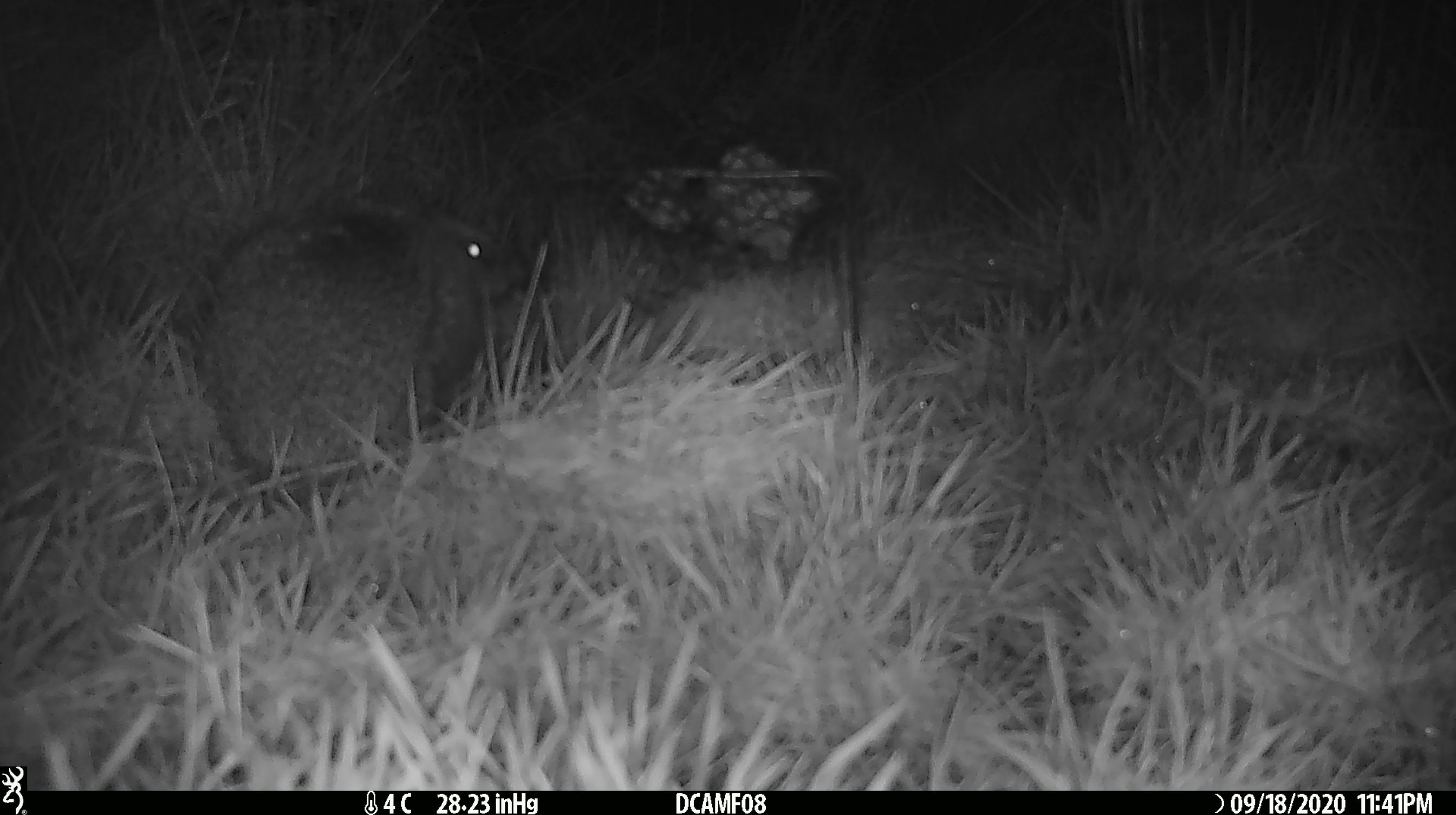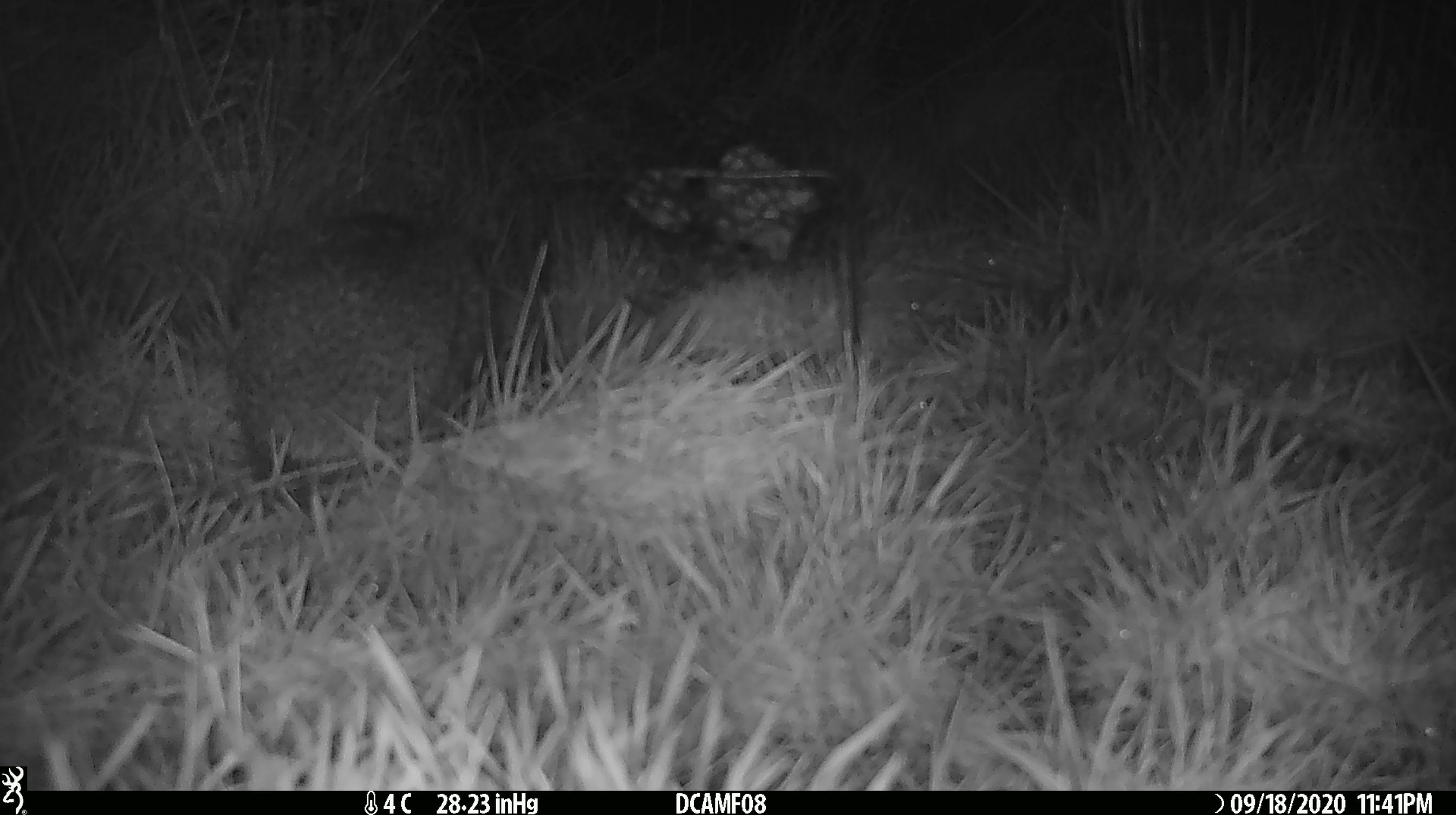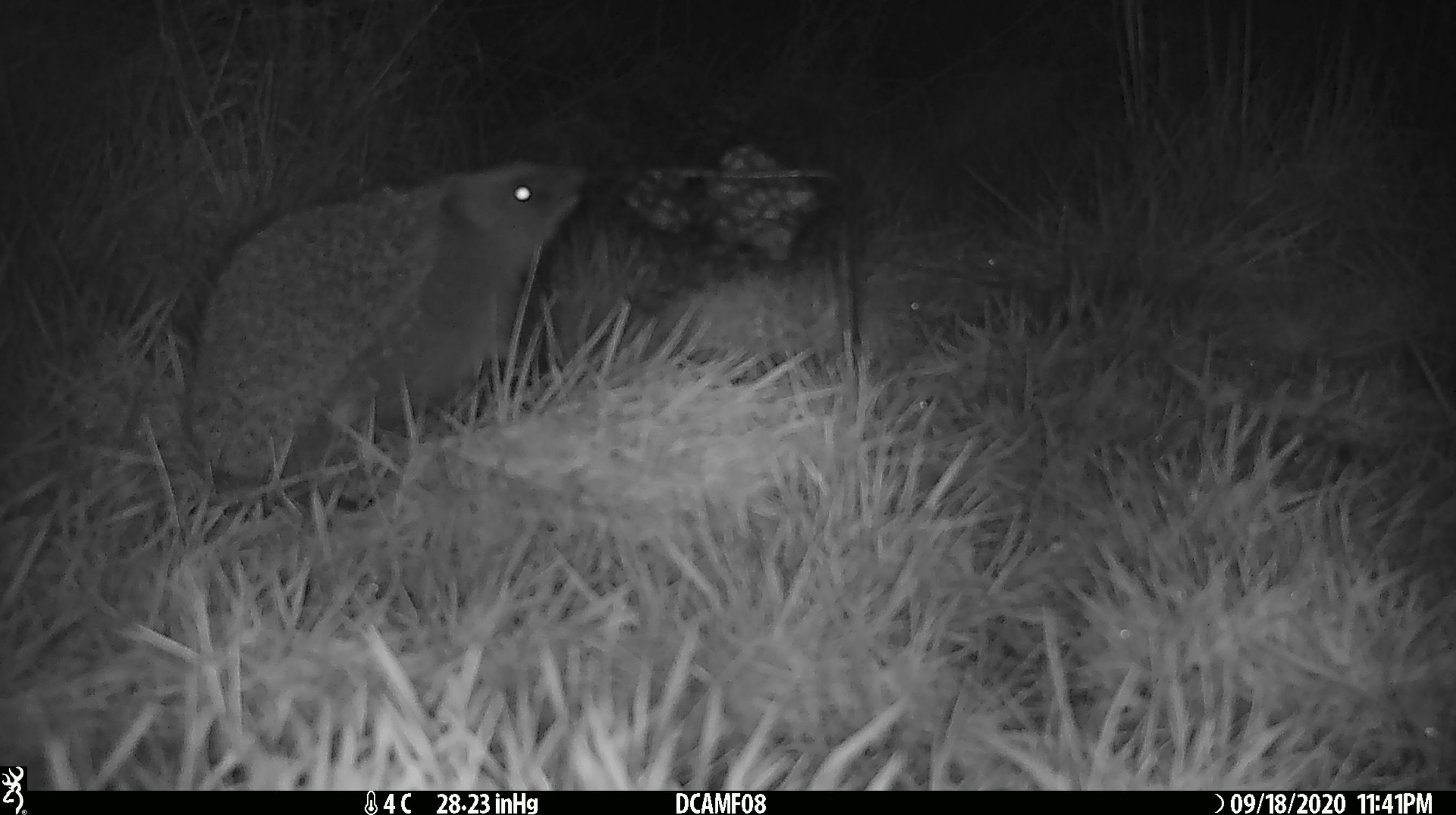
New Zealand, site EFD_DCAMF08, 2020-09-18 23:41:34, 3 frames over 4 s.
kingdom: Animalia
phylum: Chordata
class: Mammalia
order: Eulipotyphla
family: Erinaceidae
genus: Erinaceus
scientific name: Erinaceus europaeus europaeus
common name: european hedgehog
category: hedgehog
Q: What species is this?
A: Hedgehog (european hedgehog) (Erinaceus europaeus europaeus).